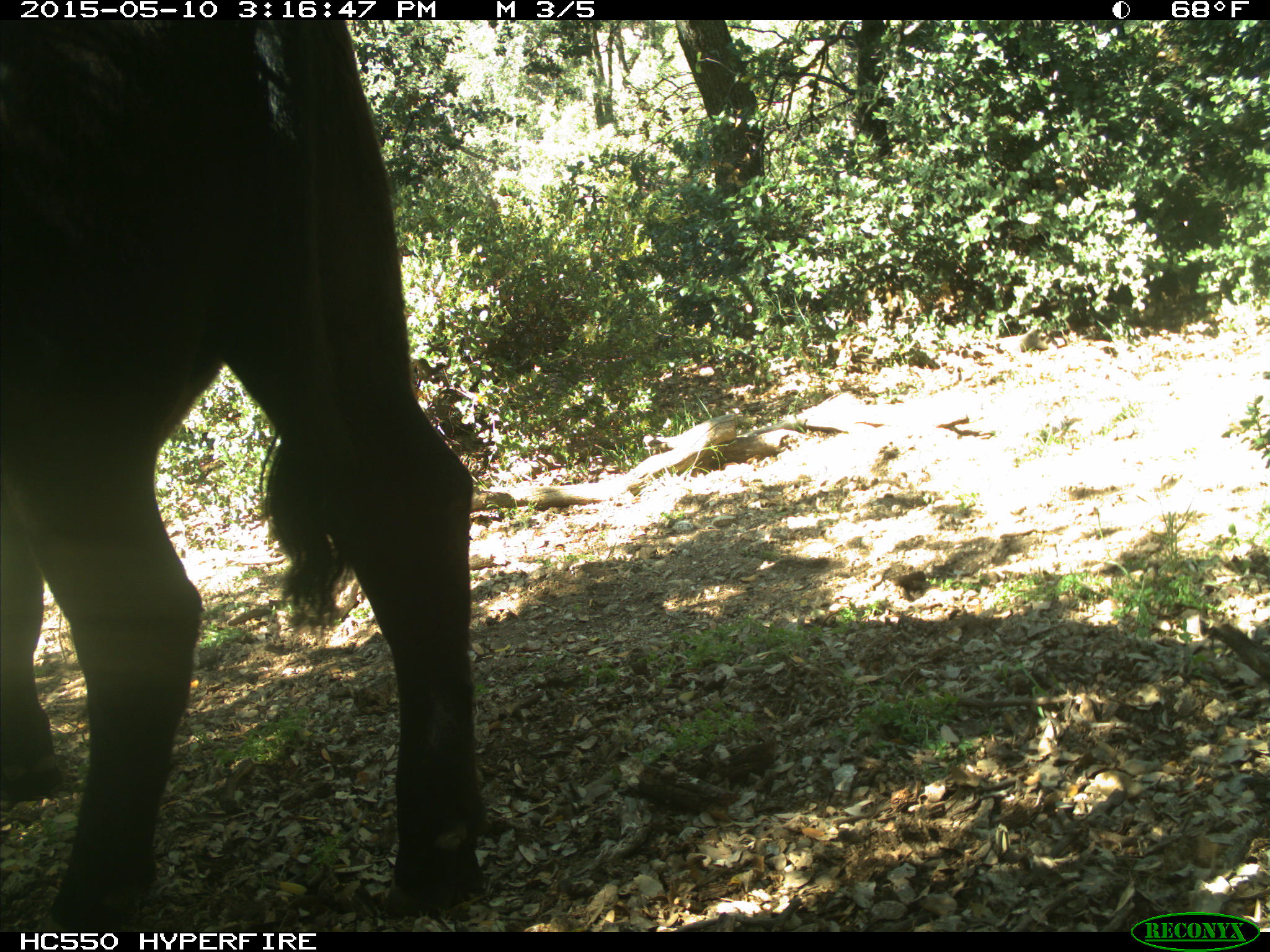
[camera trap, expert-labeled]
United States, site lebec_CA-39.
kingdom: Animalia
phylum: Chordata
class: Mammalia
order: Artiodactyla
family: Bovidae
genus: Bos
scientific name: Bos taurus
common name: domestic cow